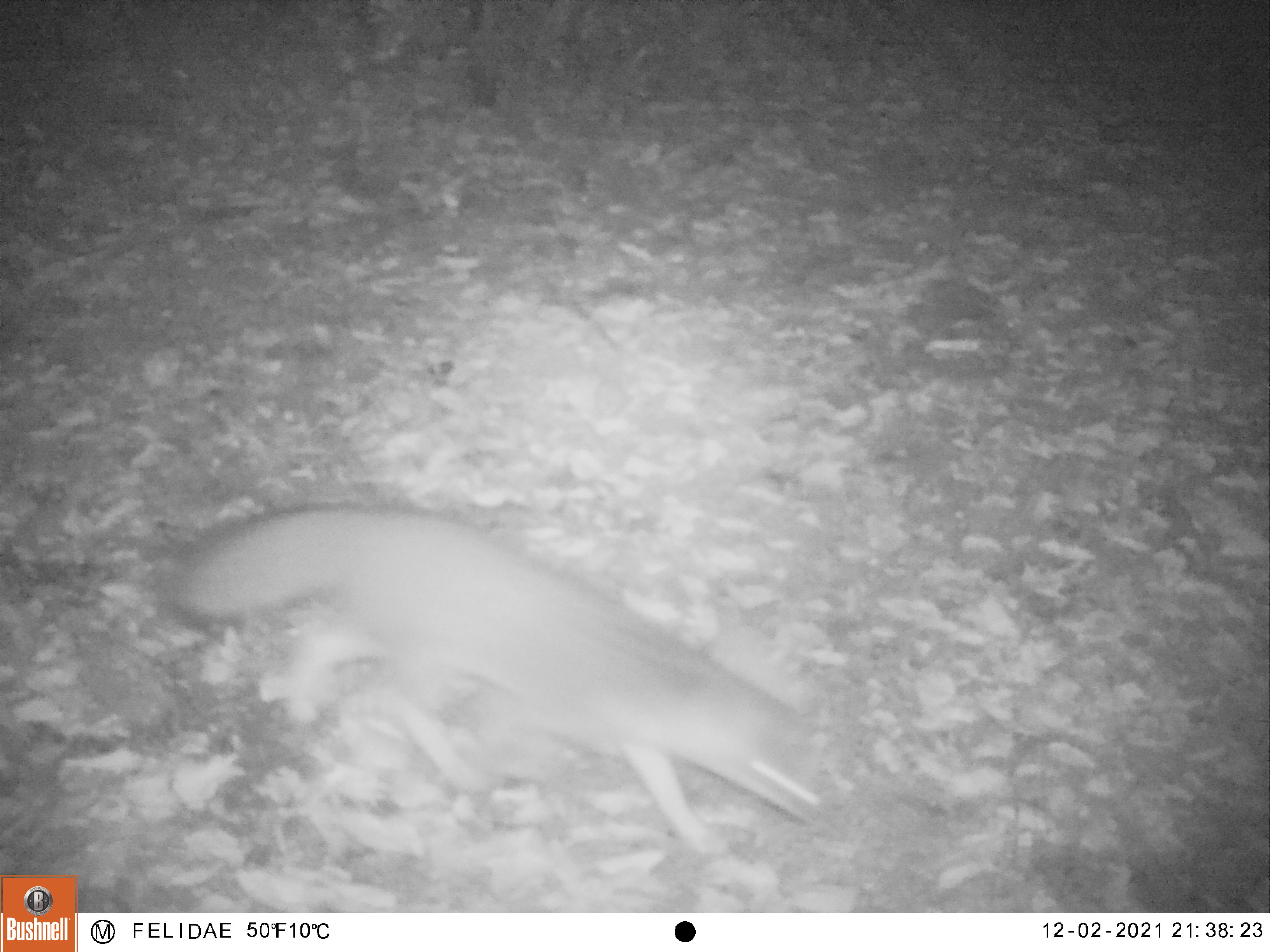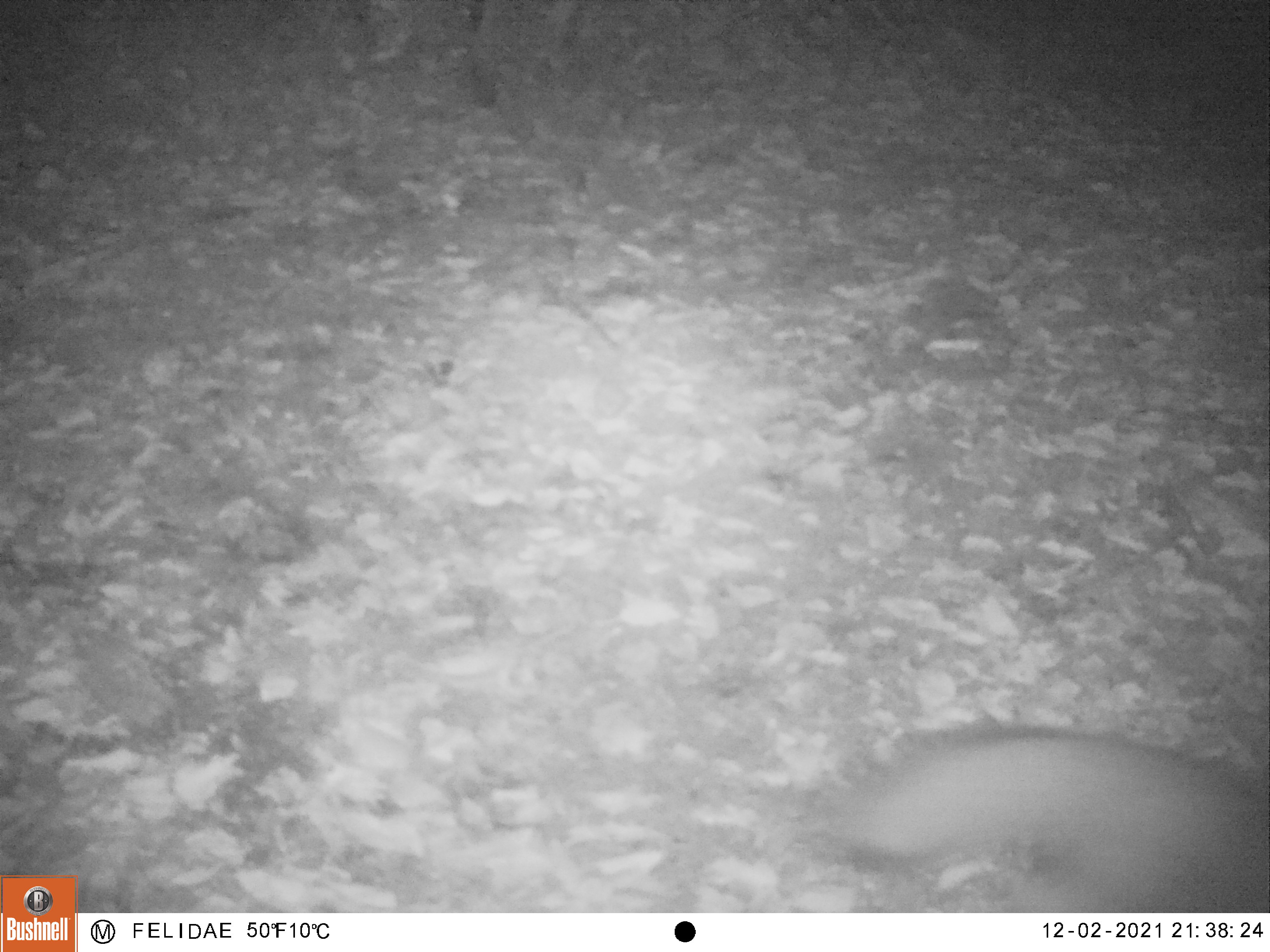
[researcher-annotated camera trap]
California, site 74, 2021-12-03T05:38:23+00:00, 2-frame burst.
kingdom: Animalia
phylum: Chordata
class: Mammalia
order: Carnivora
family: Canidae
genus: Urocyon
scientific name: Urocyon cinereoargenteus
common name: gray fox